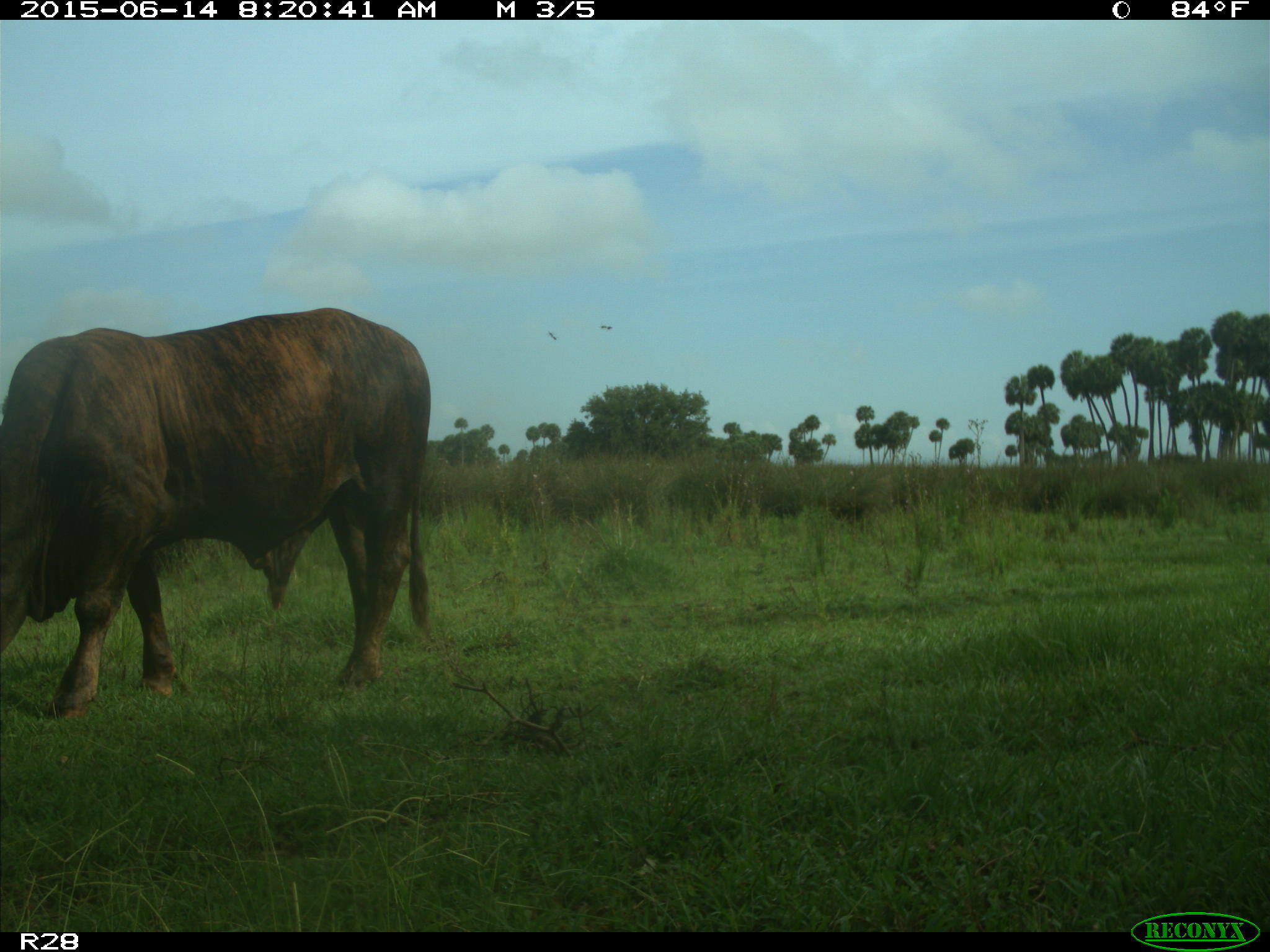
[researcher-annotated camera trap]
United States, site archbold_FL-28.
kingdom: Animalia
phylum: Chordata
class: Mammalia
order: Artiodactyla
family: Bovidae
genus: Bos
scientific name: Bos taurus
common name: domestic cow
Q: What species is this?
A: Bos taurus (domestic cow).